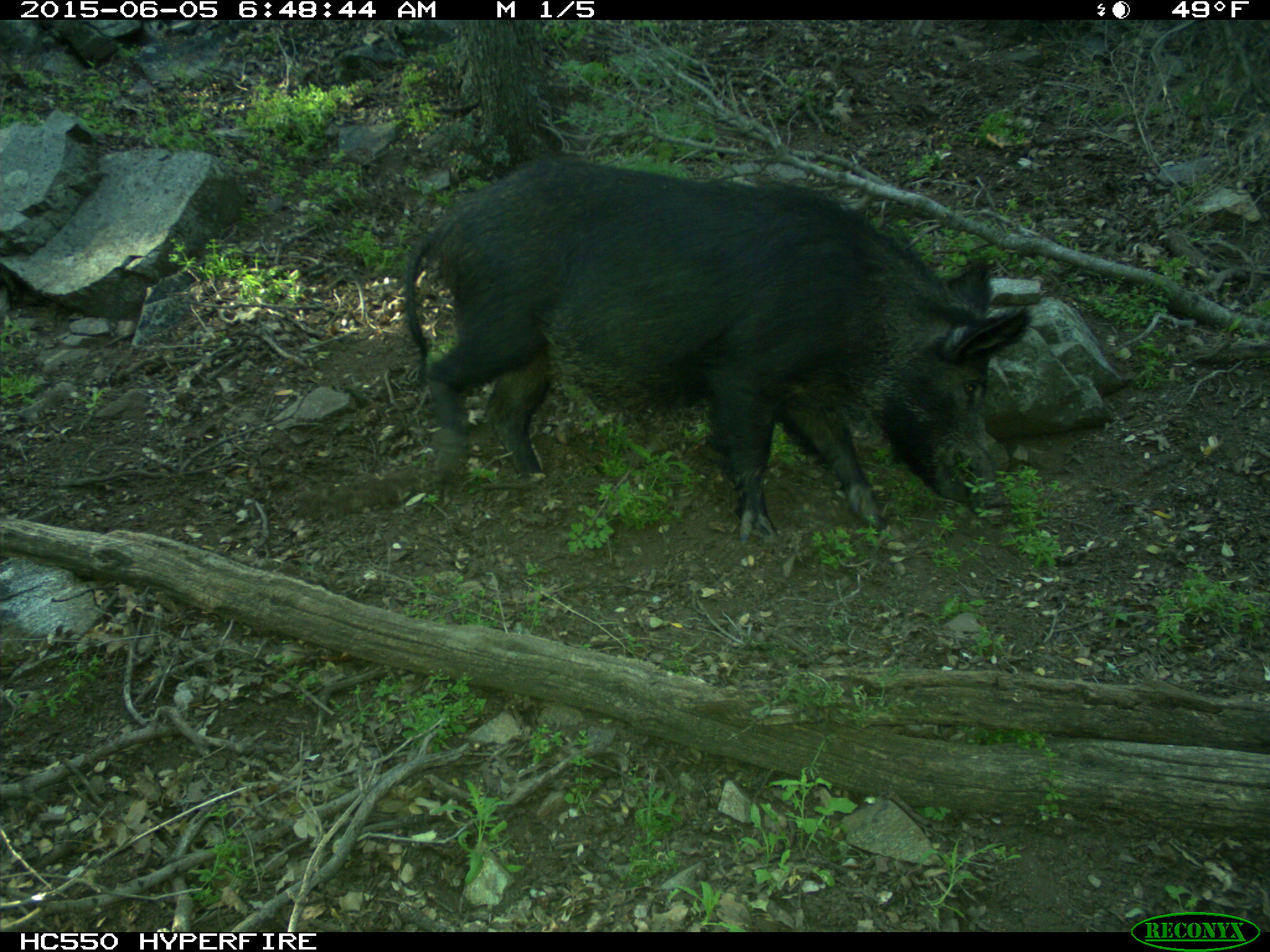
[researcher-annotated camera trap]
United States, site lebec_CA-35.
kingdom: Animalia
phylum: Chordata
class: Mammalia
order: Artiodactyla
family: Suidae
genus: Sus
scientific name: Sus scrofa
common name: wild boar